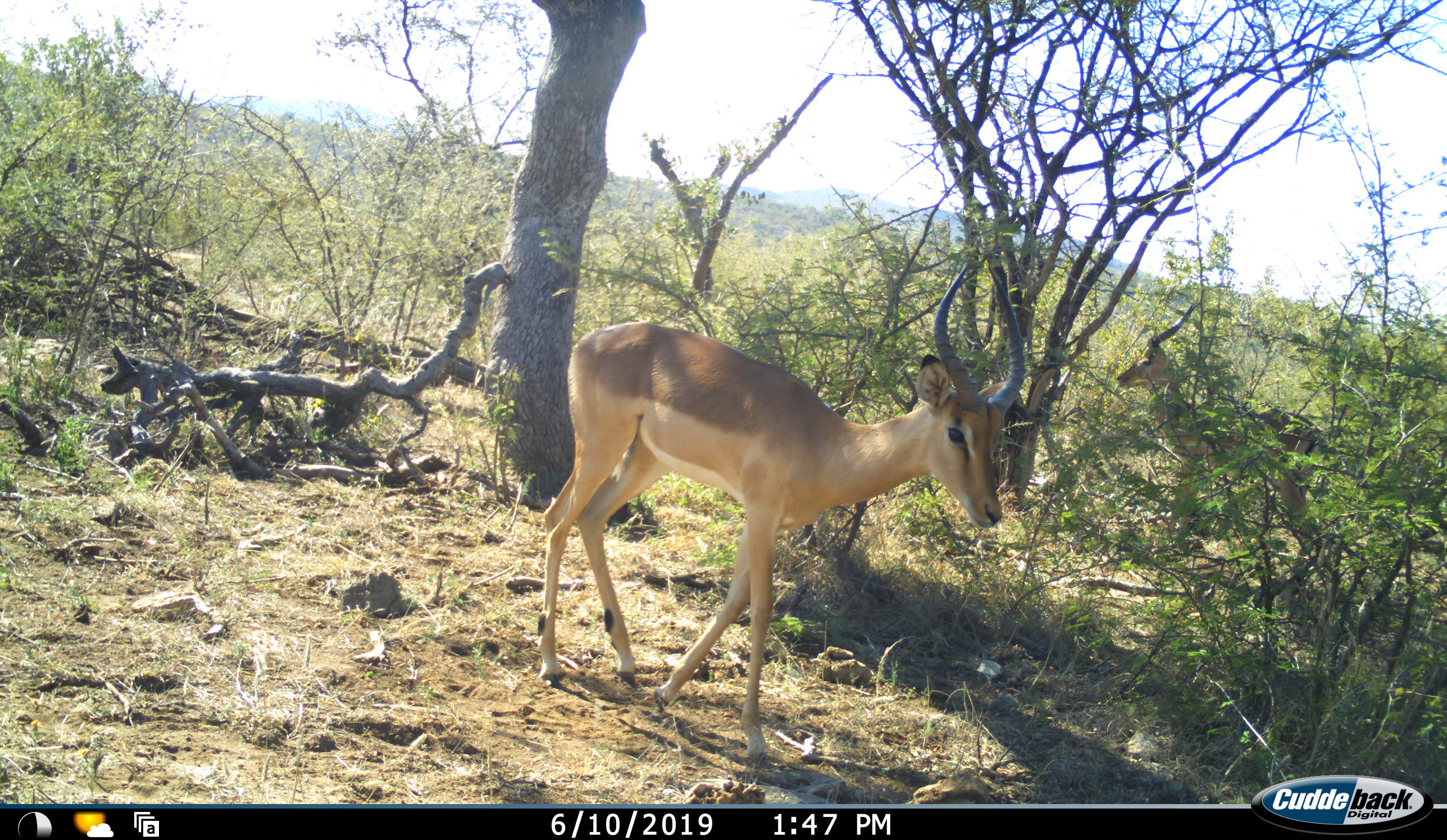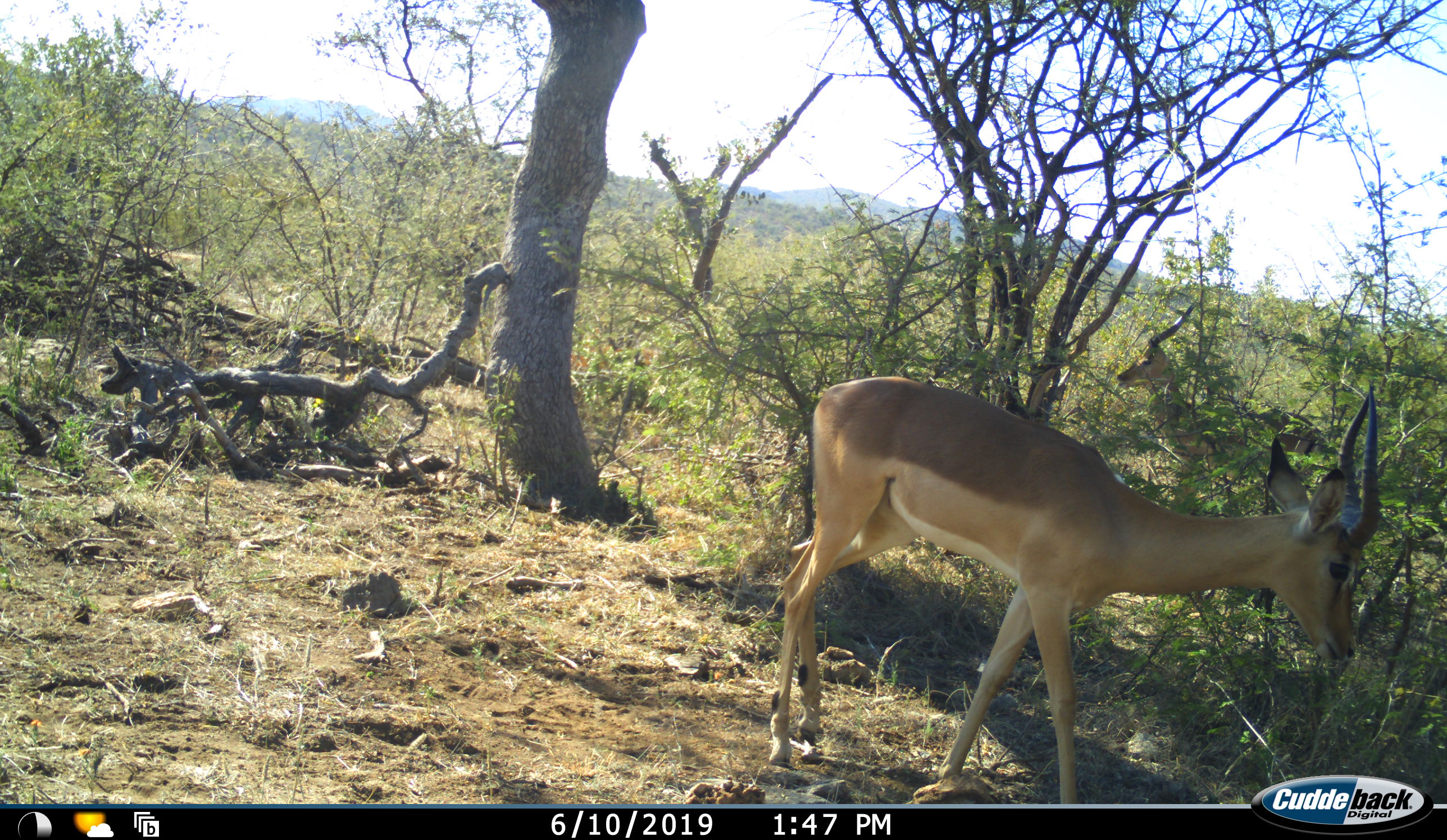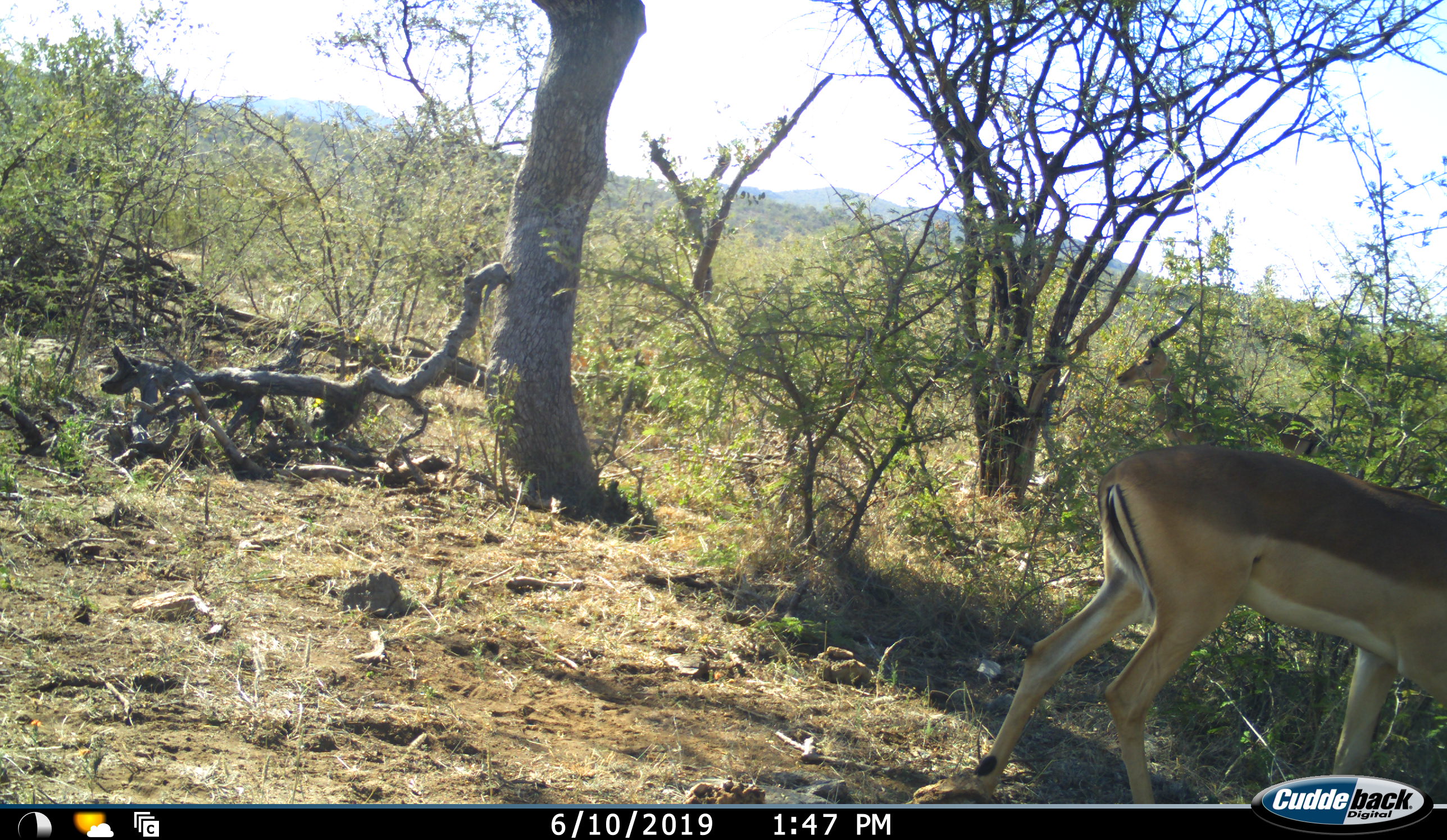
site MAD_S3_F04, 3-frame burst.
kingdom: Animalia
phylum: Chordata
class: Mammalia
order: Artiodactyla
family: Bovidae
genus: Aepyceros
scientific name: Aepyceros melampus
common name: impala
Impala (Aepyceros melampus), count 2. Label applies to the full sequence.